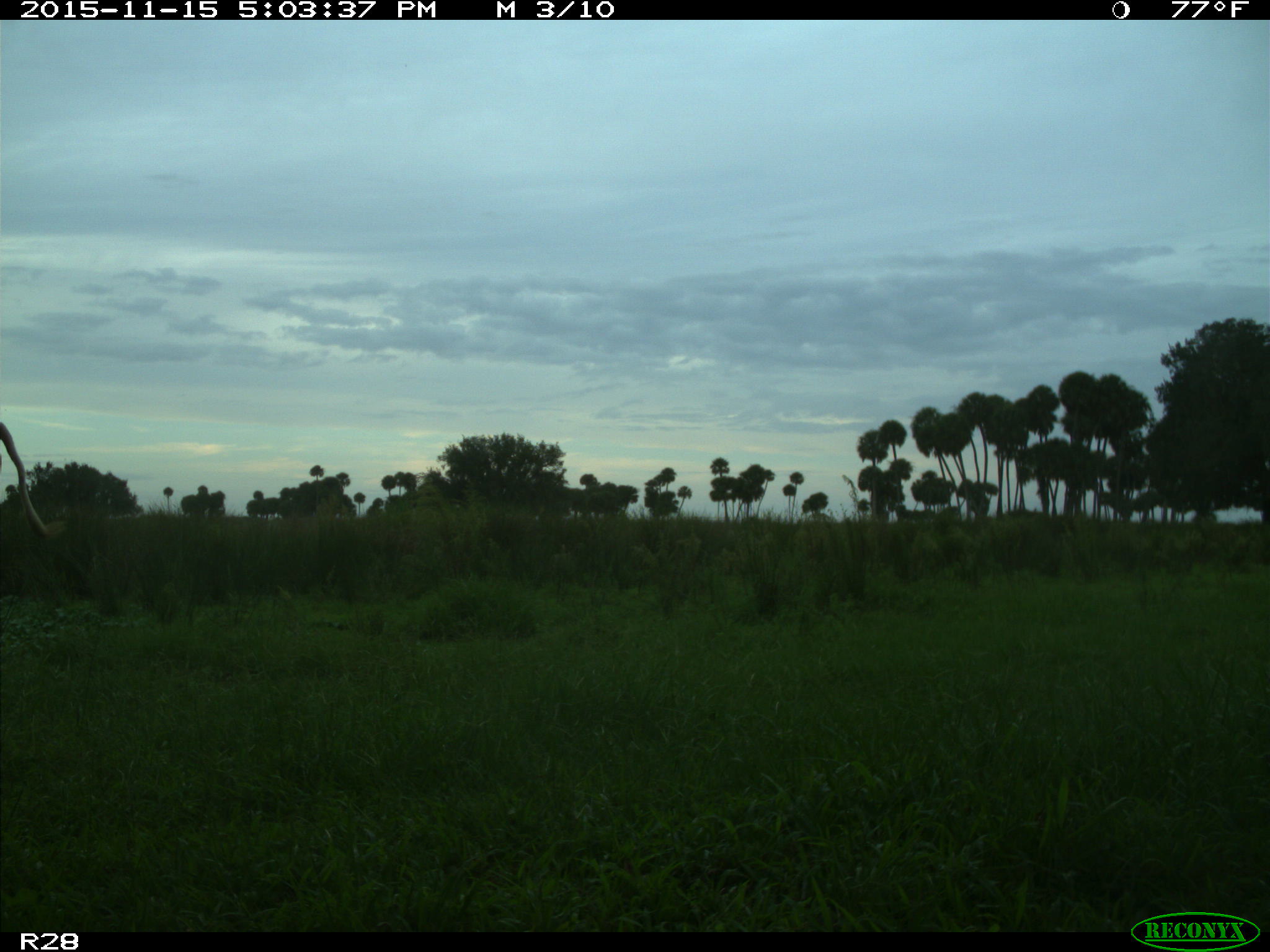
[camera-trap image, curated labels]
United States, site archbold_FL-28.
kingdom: Animalia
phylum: Chordata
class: Mammalia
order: Artiodactyla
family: Bovidae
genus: Bos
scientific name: Bos taurus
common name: domestic cow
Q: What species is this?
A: Bos taurus (domestic cow).